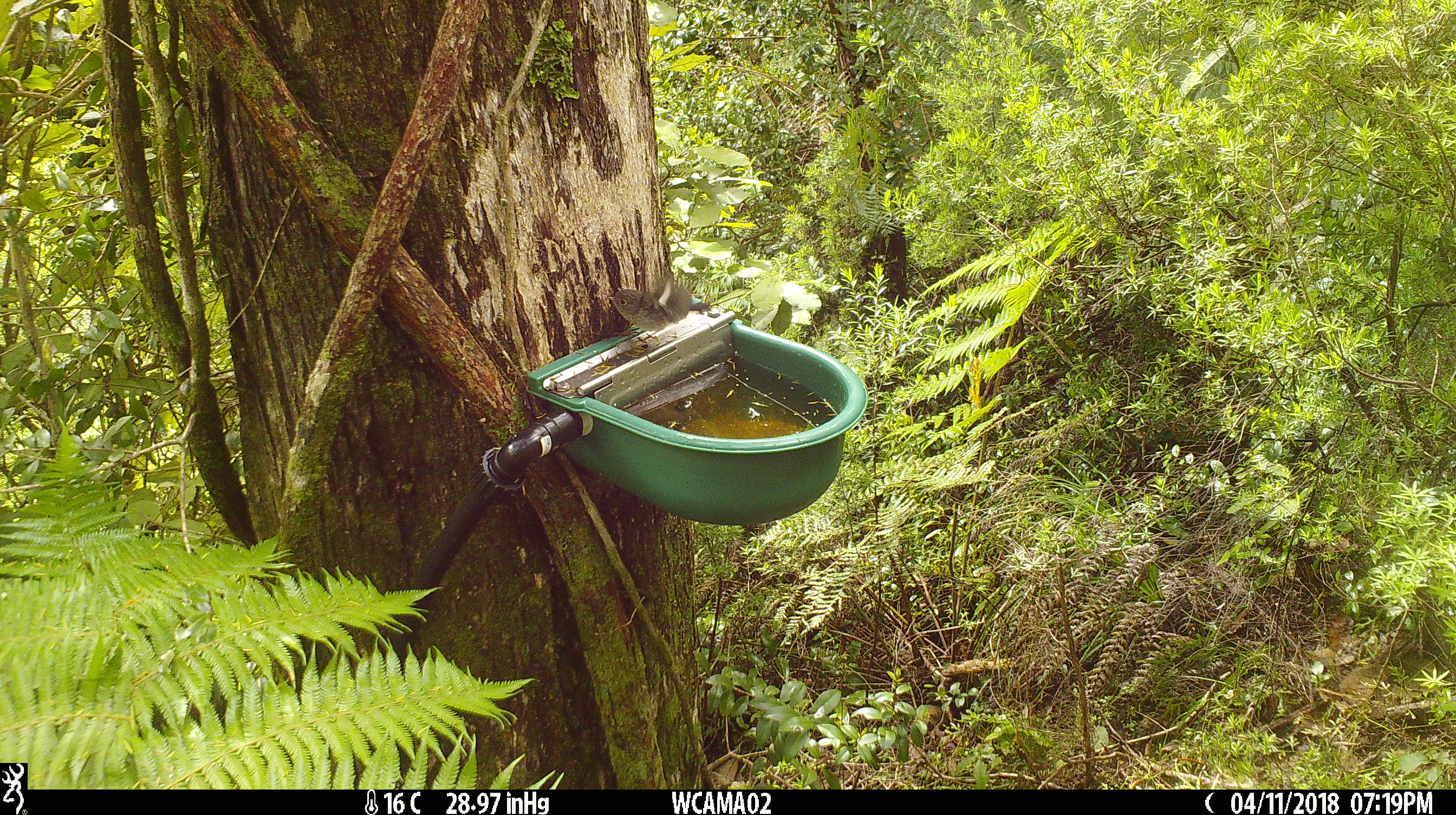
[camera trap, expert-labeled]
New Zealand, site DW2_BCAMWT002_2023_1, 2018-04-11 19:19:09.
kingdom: Animalia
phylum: Chordata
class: Aves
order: Passeriformes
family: Petroicidae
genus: Petroica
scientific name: Petroica macrocephala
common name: tomtit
Tomtit (Petroica macrocephala).